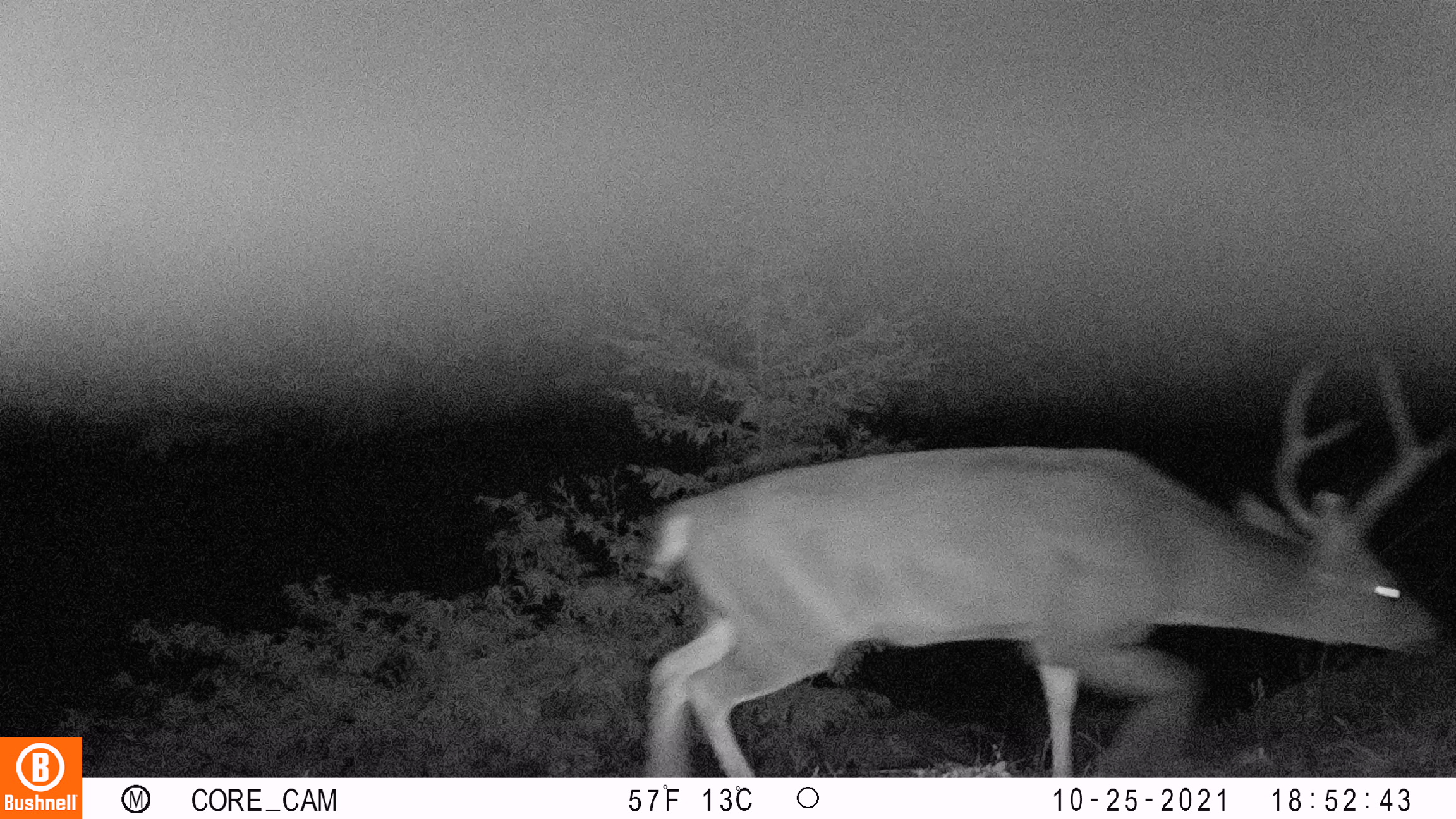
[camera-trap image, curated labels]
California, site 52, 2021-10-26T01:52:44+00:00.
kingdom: Animalia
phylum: Chordata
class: Mammalia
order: Artiodactyla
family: Cervidae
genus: Odocoileus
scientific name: Odocoileus hemionus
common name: mule deer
Mule deer (Odocoileus hemionus).